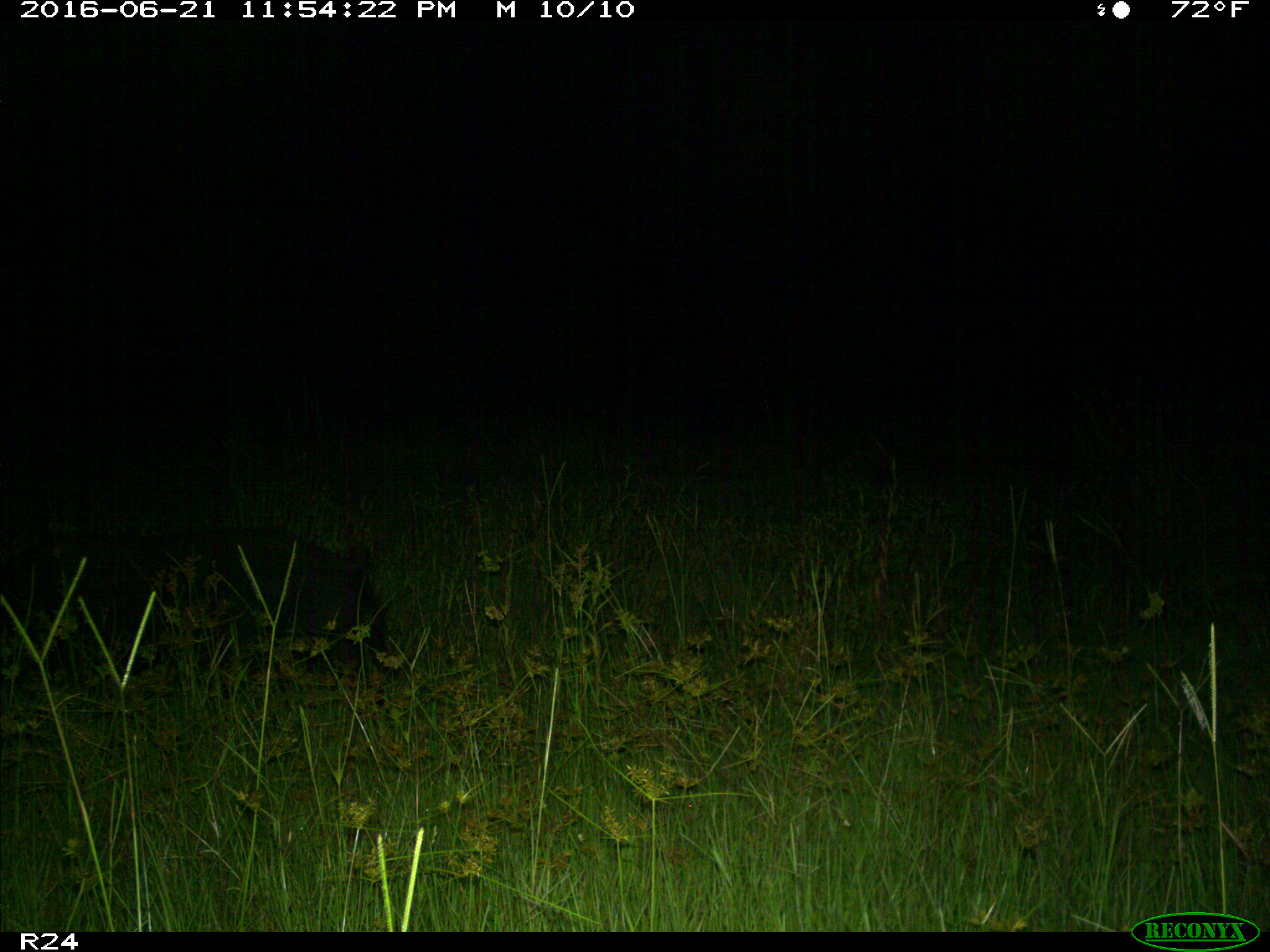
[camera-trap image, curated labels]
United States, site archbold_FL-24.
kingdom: Animalia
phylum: Chordata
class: Mammalia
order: Artiodactyla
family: Suidae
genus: Sus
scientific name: Sus scrofa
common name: wild boar